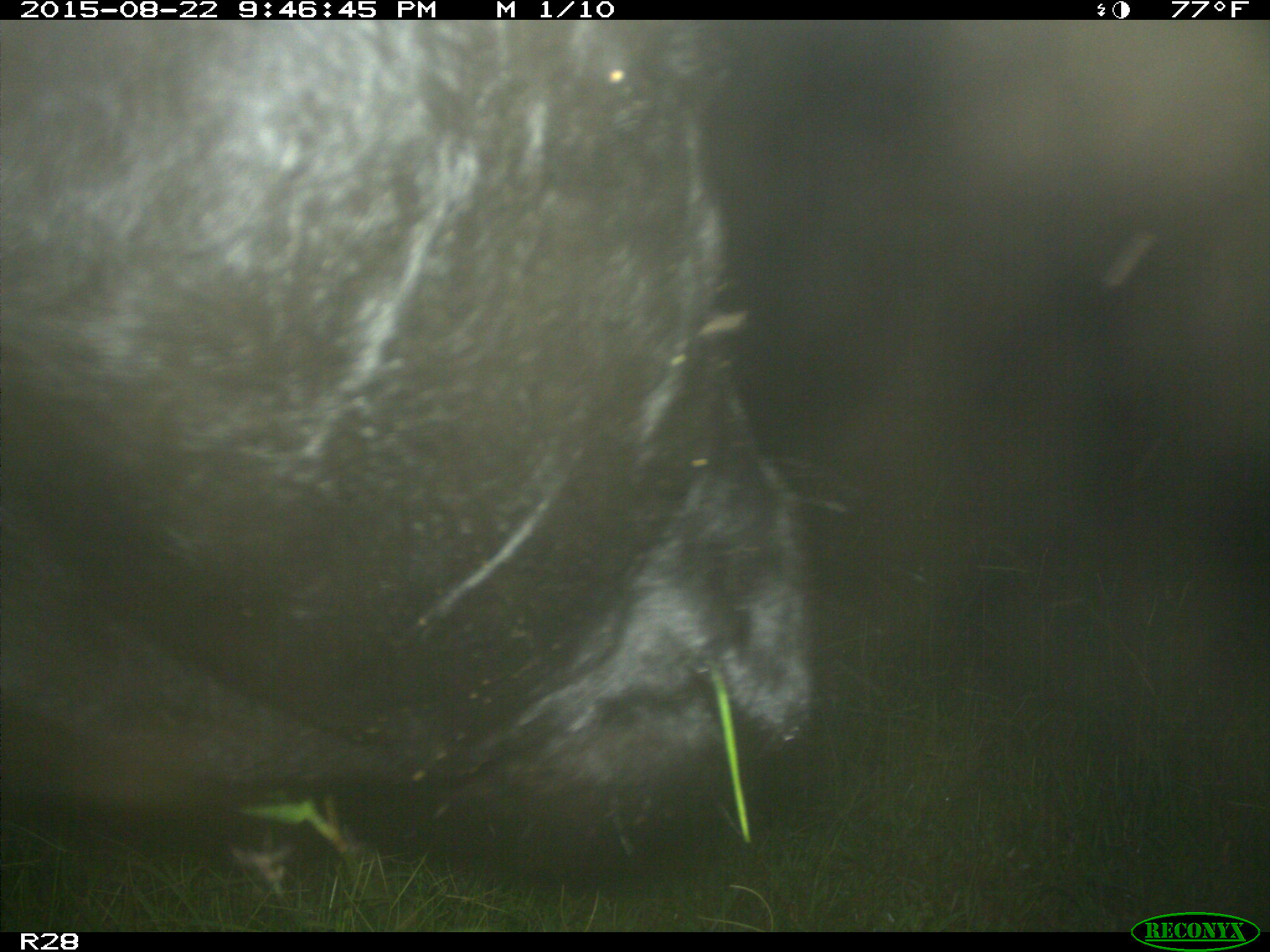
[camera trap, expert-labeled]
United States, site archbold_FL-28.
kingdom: Animalia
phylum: Chordata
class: Mammalia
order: Artiodactyla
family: Bovidae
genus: Bos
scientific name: Bos taurus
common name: domestic cow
Bos taurus (domestic cow).